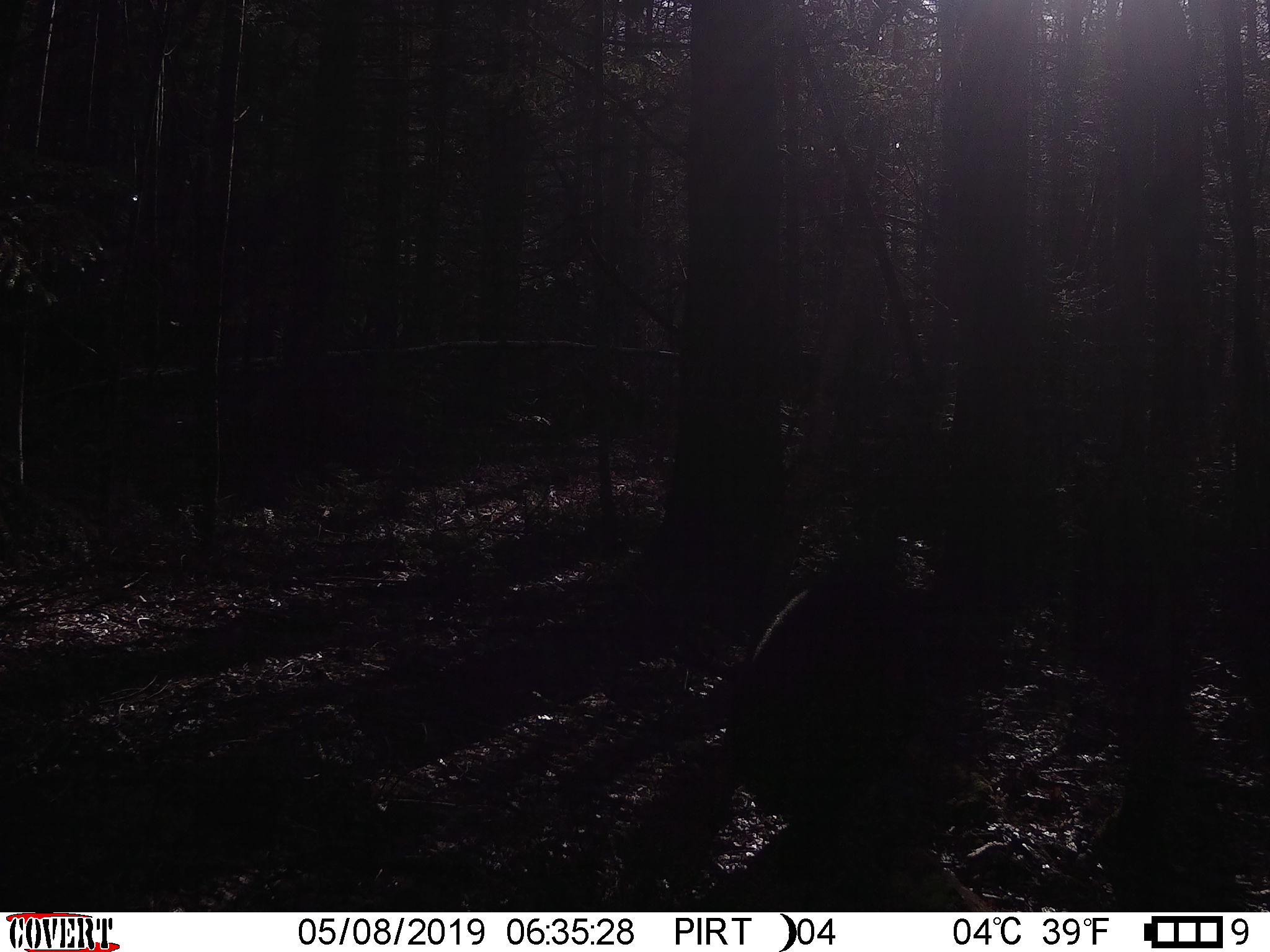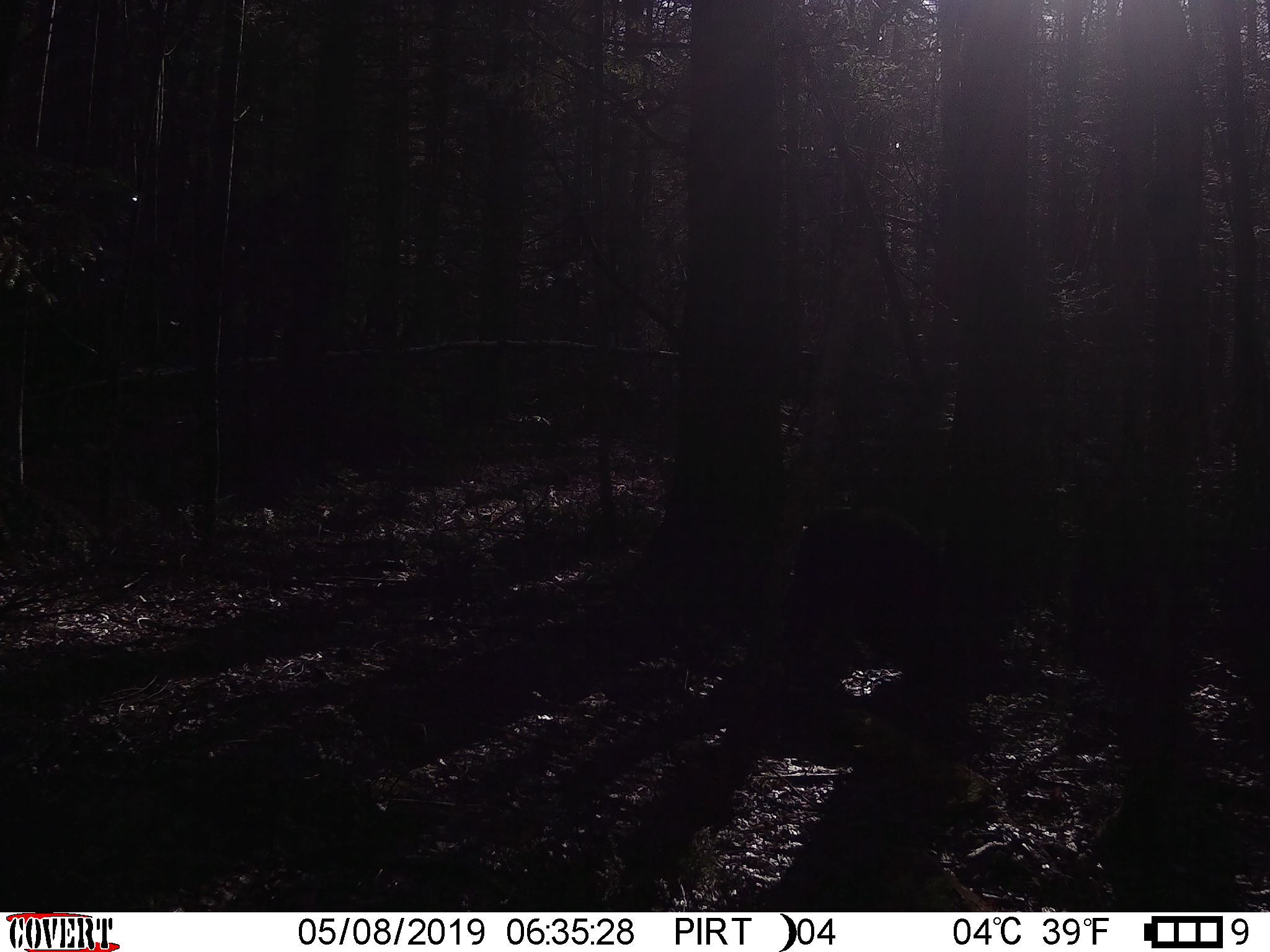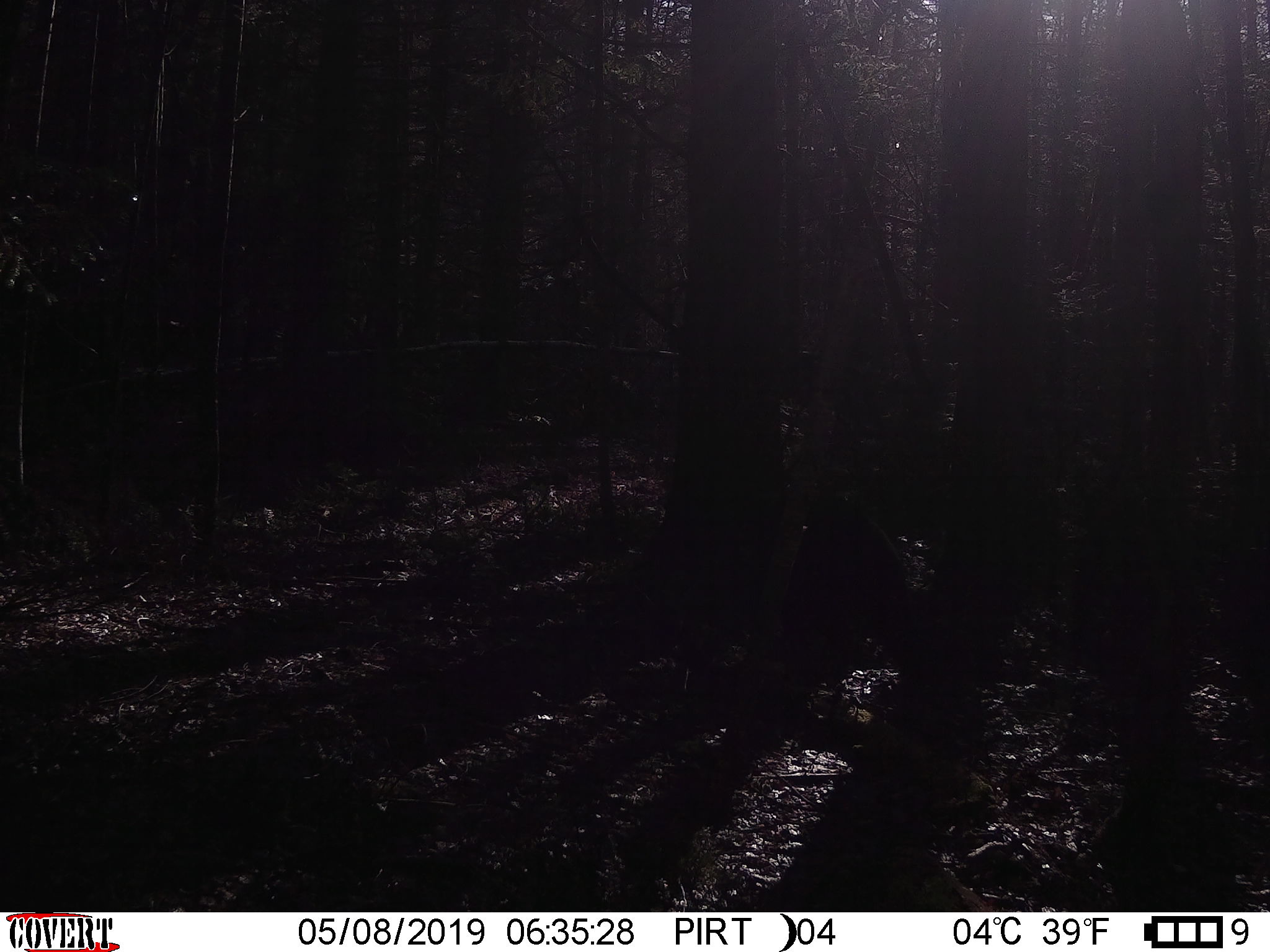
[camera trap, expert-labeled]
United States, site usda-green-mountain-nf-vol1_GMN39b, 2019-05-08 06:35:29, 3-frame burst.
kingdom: Animalia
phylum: Chordata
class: Mammalia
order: Carnivora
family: Ursidae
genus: Ursus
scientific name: Ursus americanus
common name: black bear